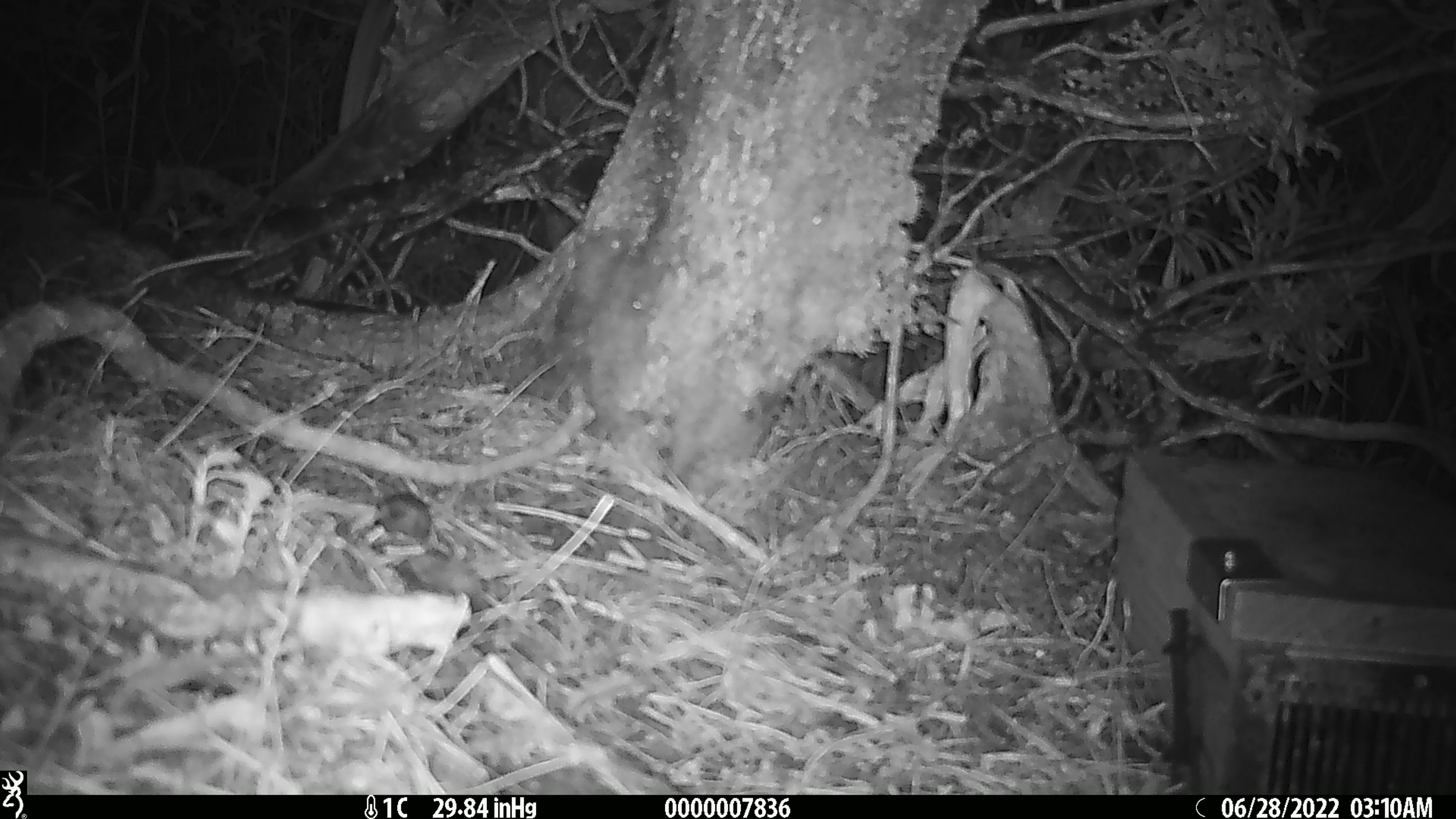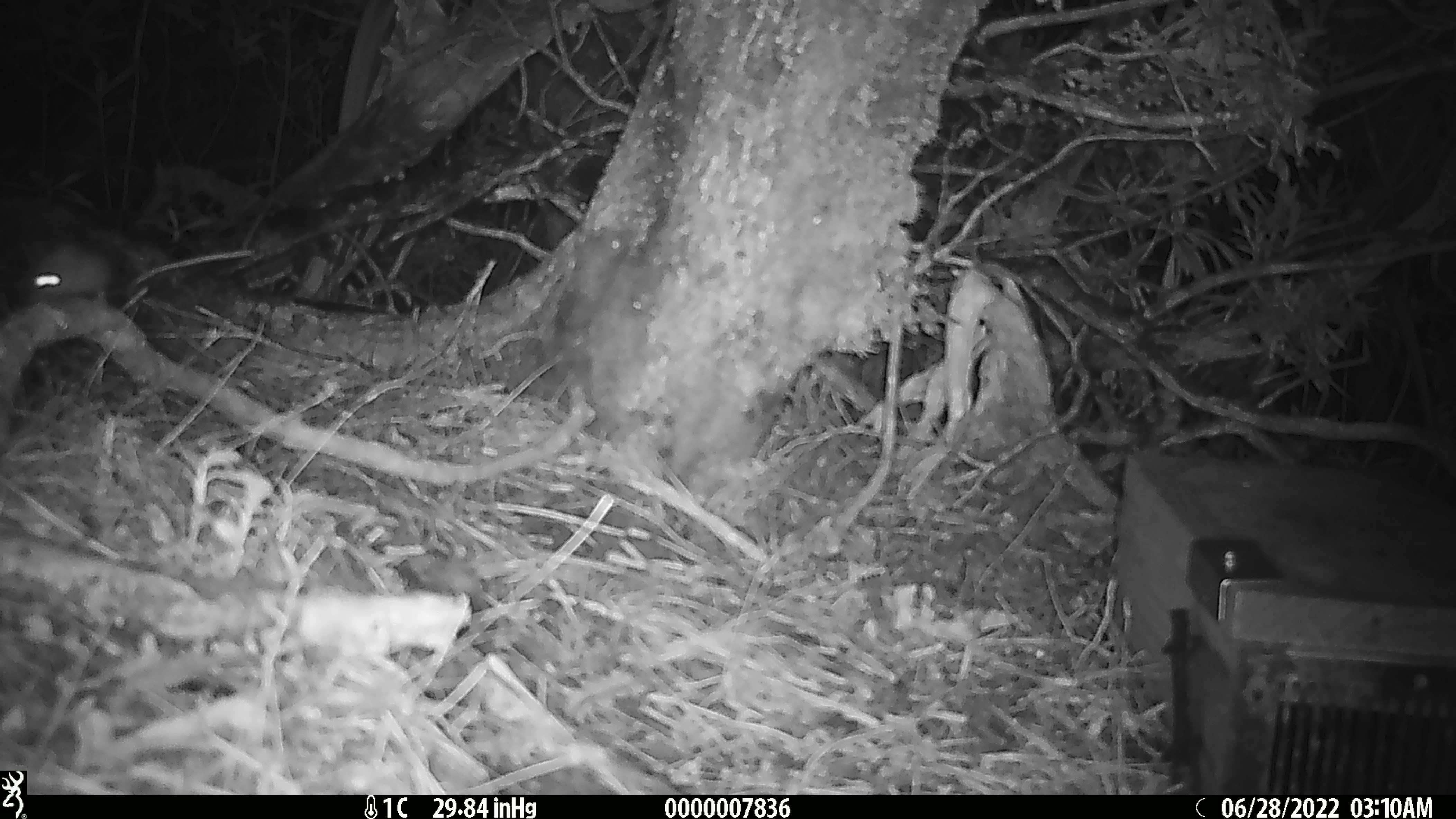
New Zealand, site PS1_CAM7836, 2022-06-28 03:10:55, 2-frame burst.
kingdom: Animalia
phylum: Chordata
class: Mammalia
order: Rodentia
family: Muridae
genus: Mus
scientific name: Mus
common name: mouse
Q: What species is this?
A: Mouse (Mus).